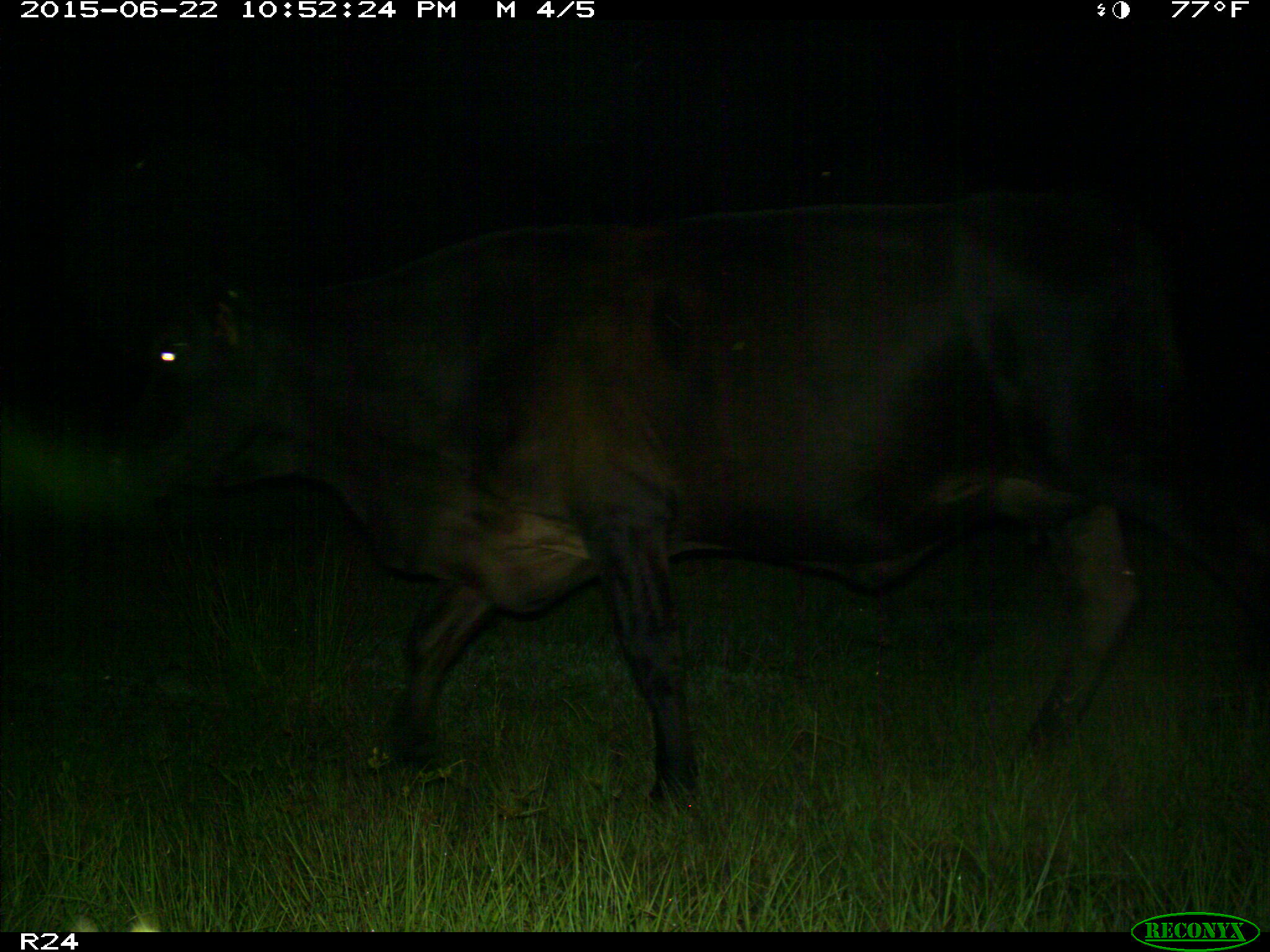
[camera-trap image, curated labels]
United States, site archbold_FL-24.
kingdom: Animalia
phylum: Chordata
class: Mammalia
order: Artiodactyla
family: Bovidae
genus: Bos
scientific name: Bos taurus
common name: domestic cow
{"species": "Bos taurus (domestic cow)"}